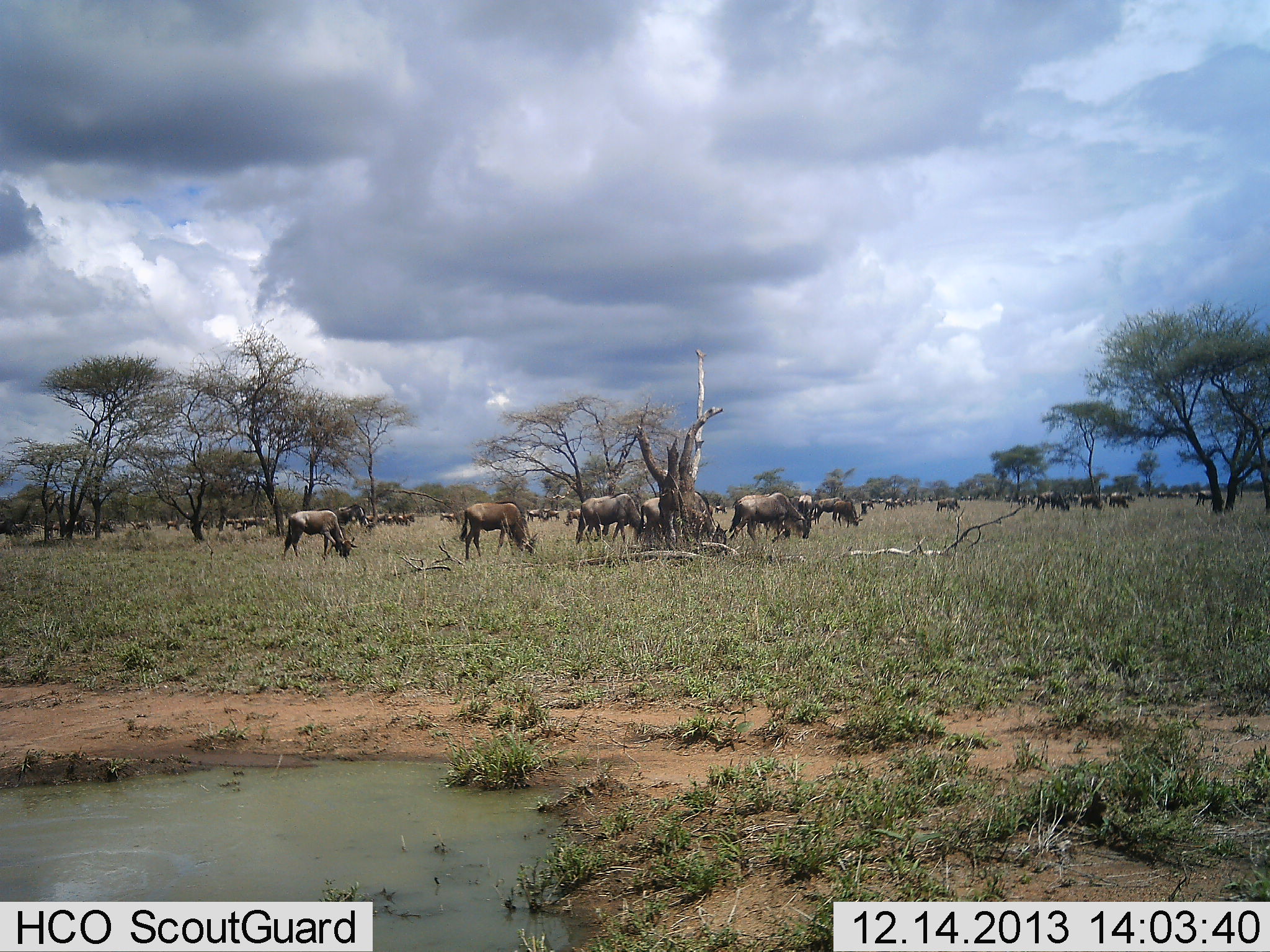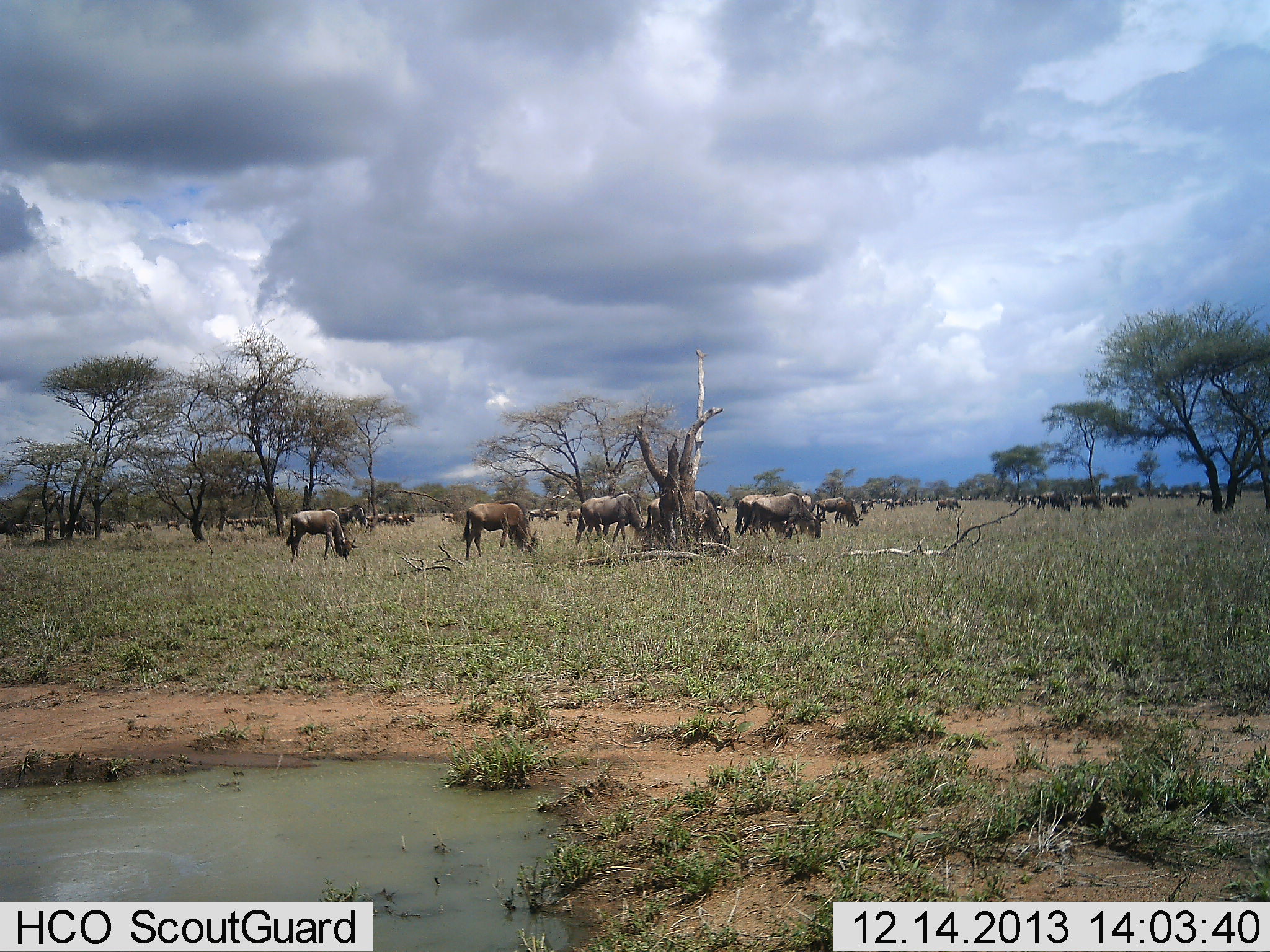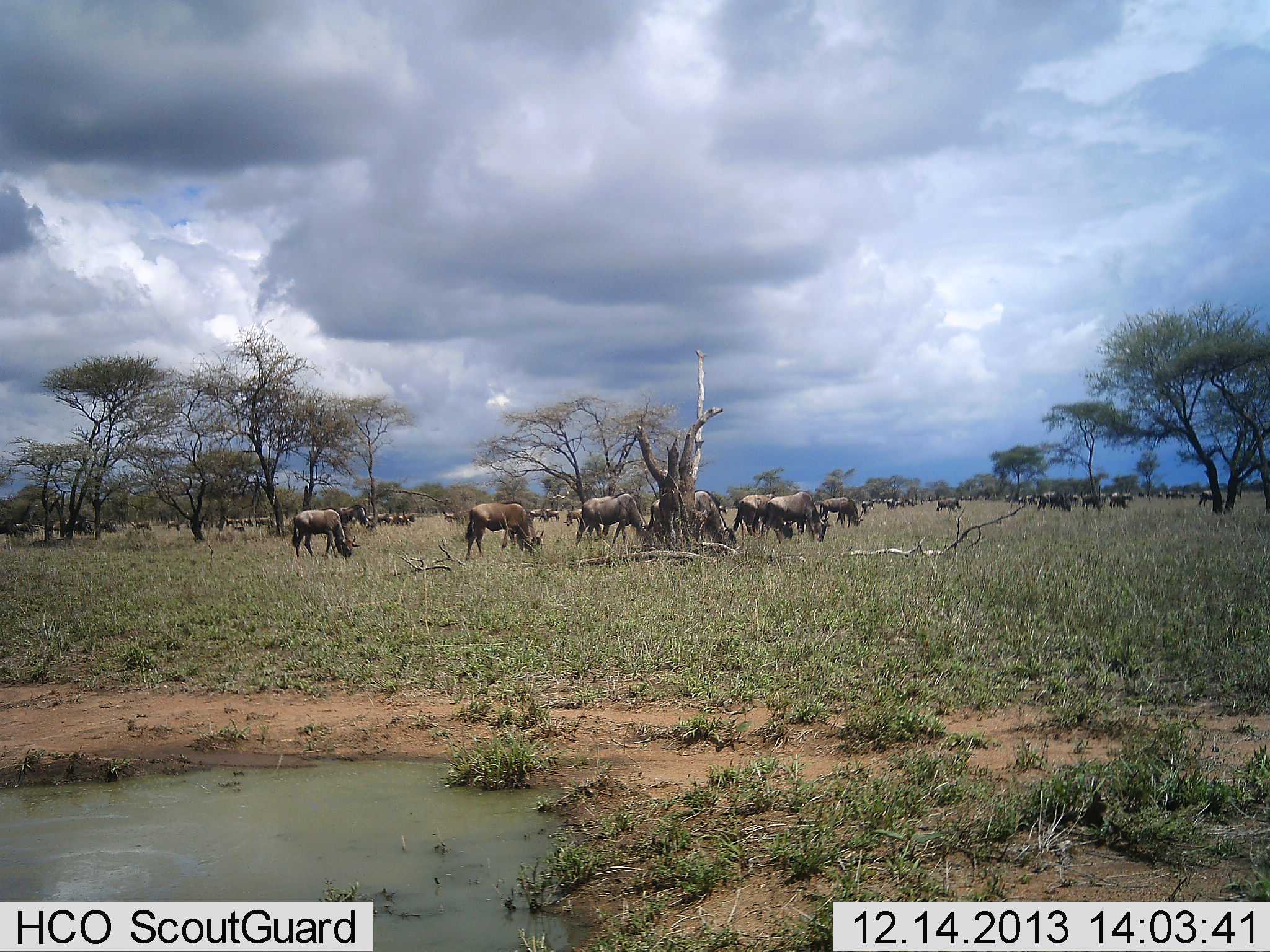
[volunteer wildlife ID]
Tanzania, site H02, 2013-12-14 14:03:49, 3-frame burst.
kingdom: Animalia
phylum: Chordata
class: Mammalia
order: Artiodactyla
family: Bovidae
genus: Connochaetes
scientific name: Connochaetes taurinus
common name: blue wildebeest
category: wildebeest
Wildebeest (blue wildebeest) (Connochaetes taurinus), count 11-50. Behavior (volunteer vote fractions): standing 40%, resting 10%, moving 30%, interacting 0%. Young present (vote fraction): 0%. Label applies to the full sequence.